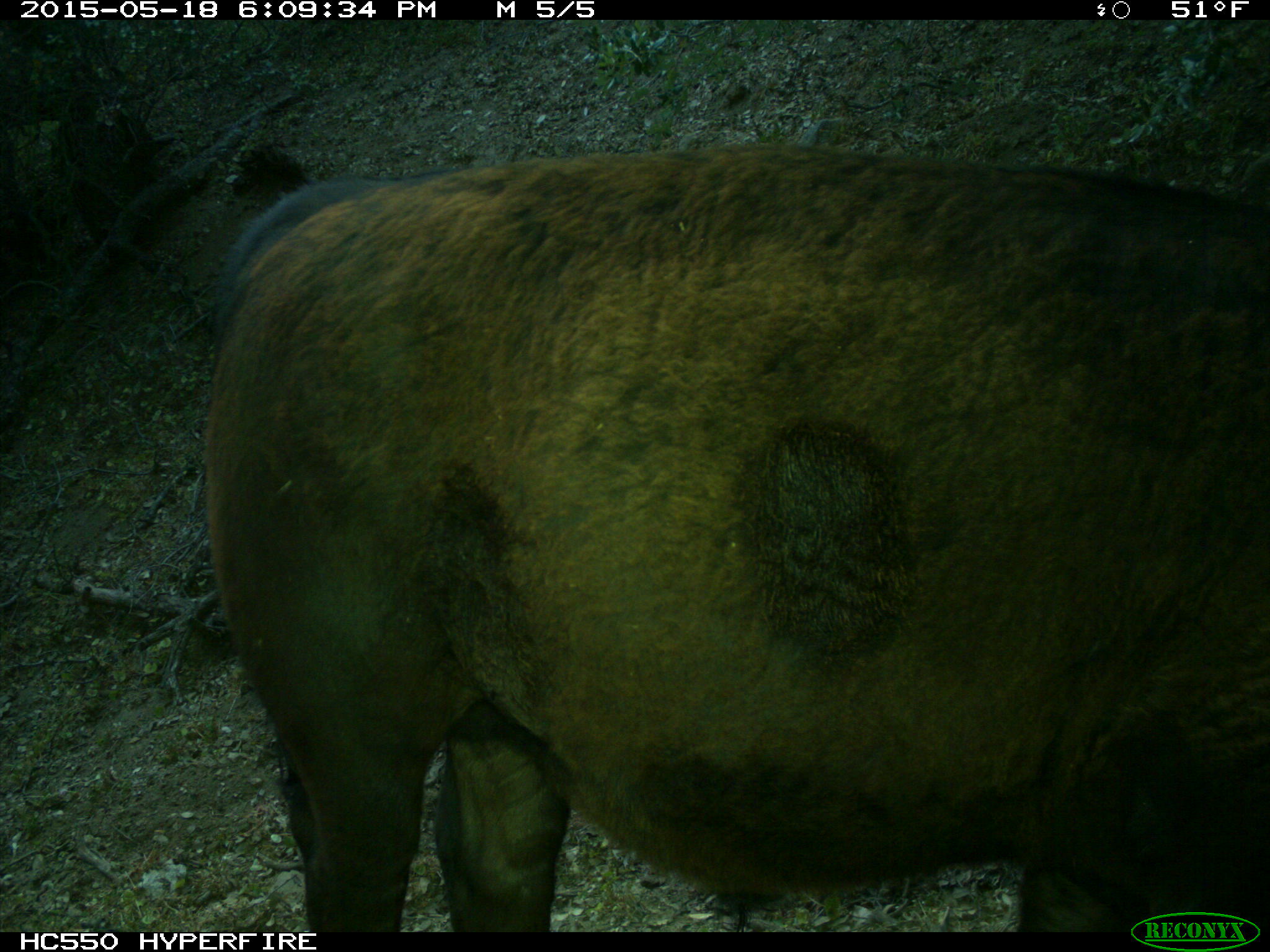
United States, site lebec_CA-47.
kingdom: Animalia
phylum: Chordata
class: Mammalia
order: Artiodactyla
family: Bovidae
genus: Bos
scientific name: Bos taurus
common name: domestic cow